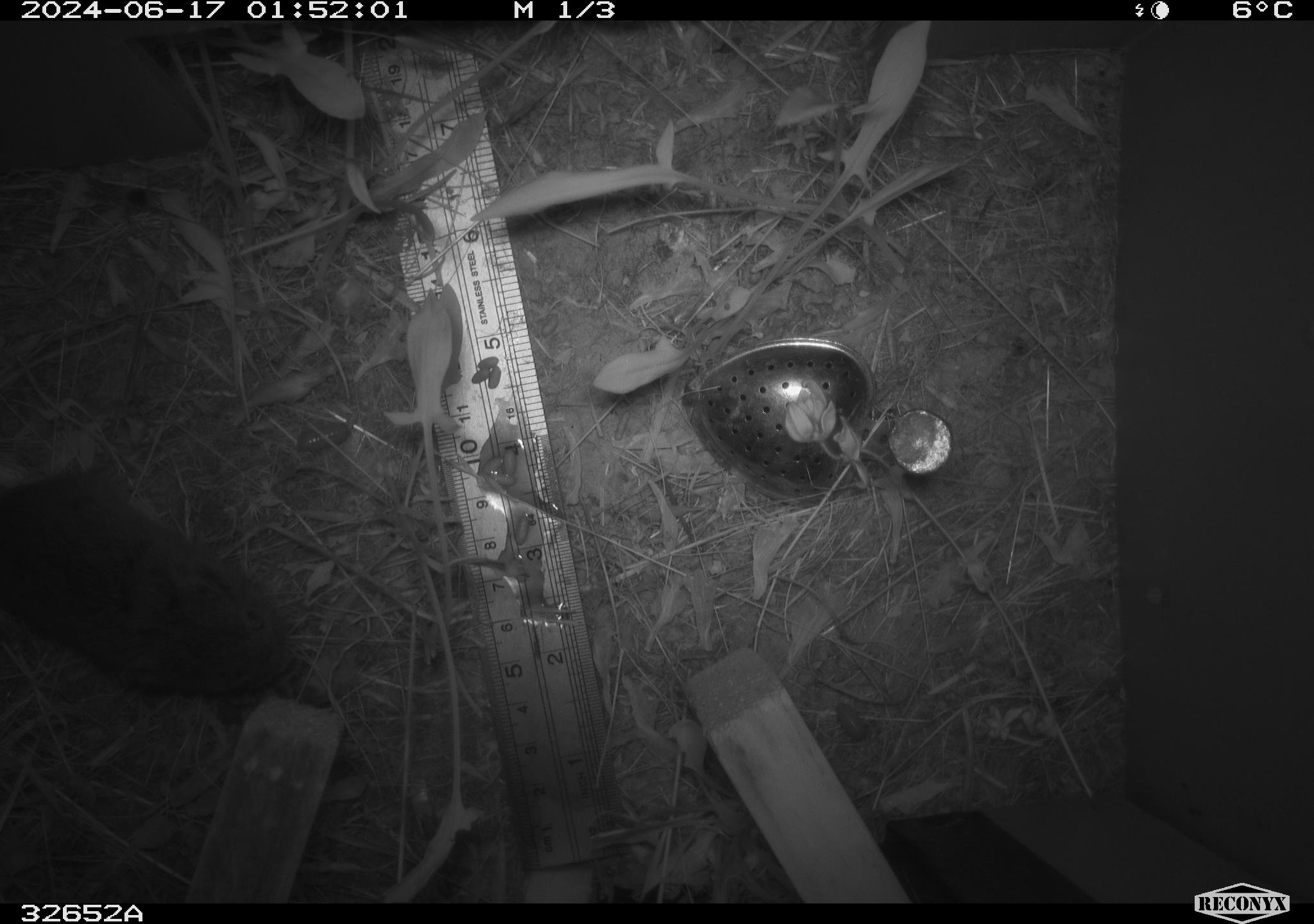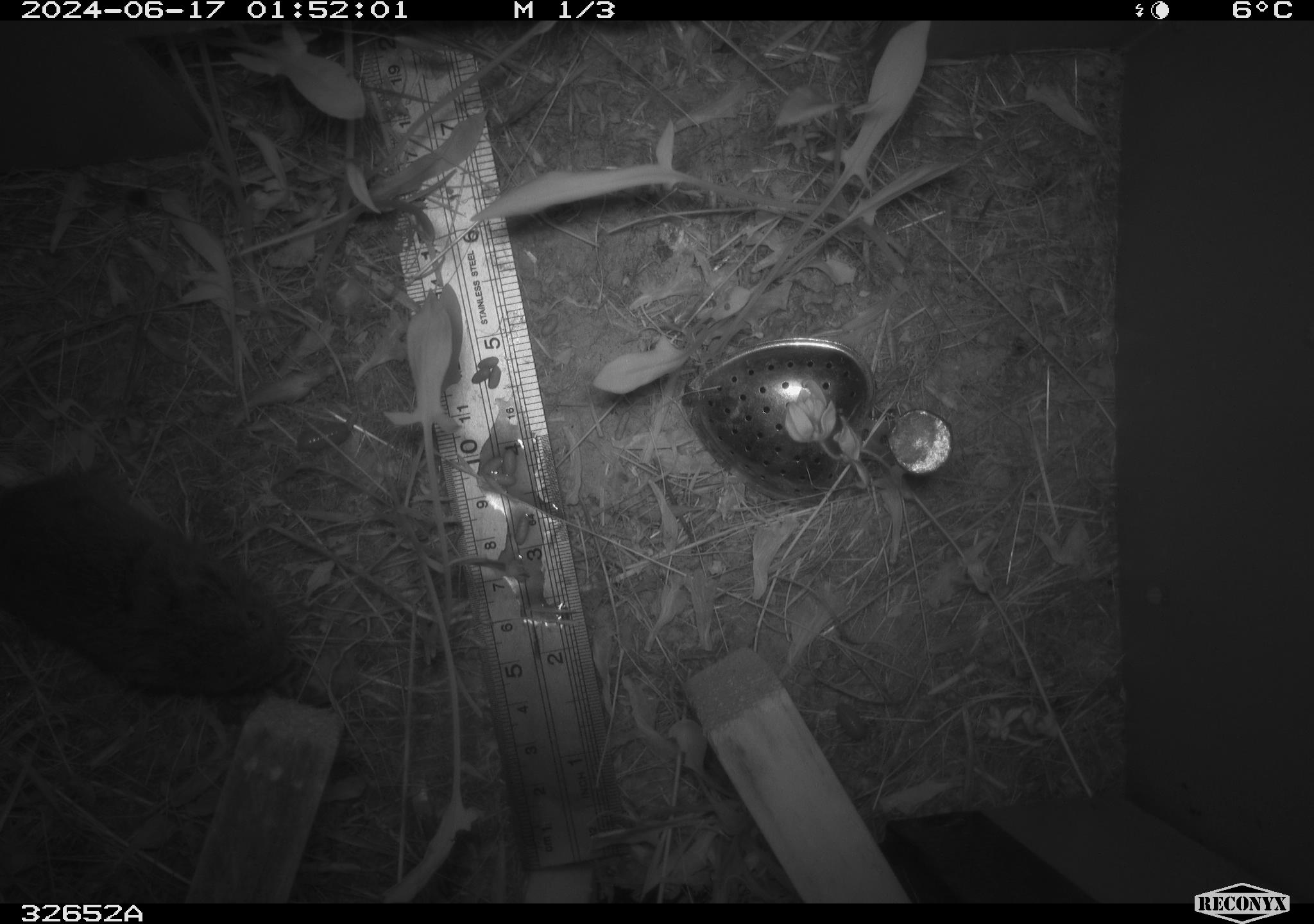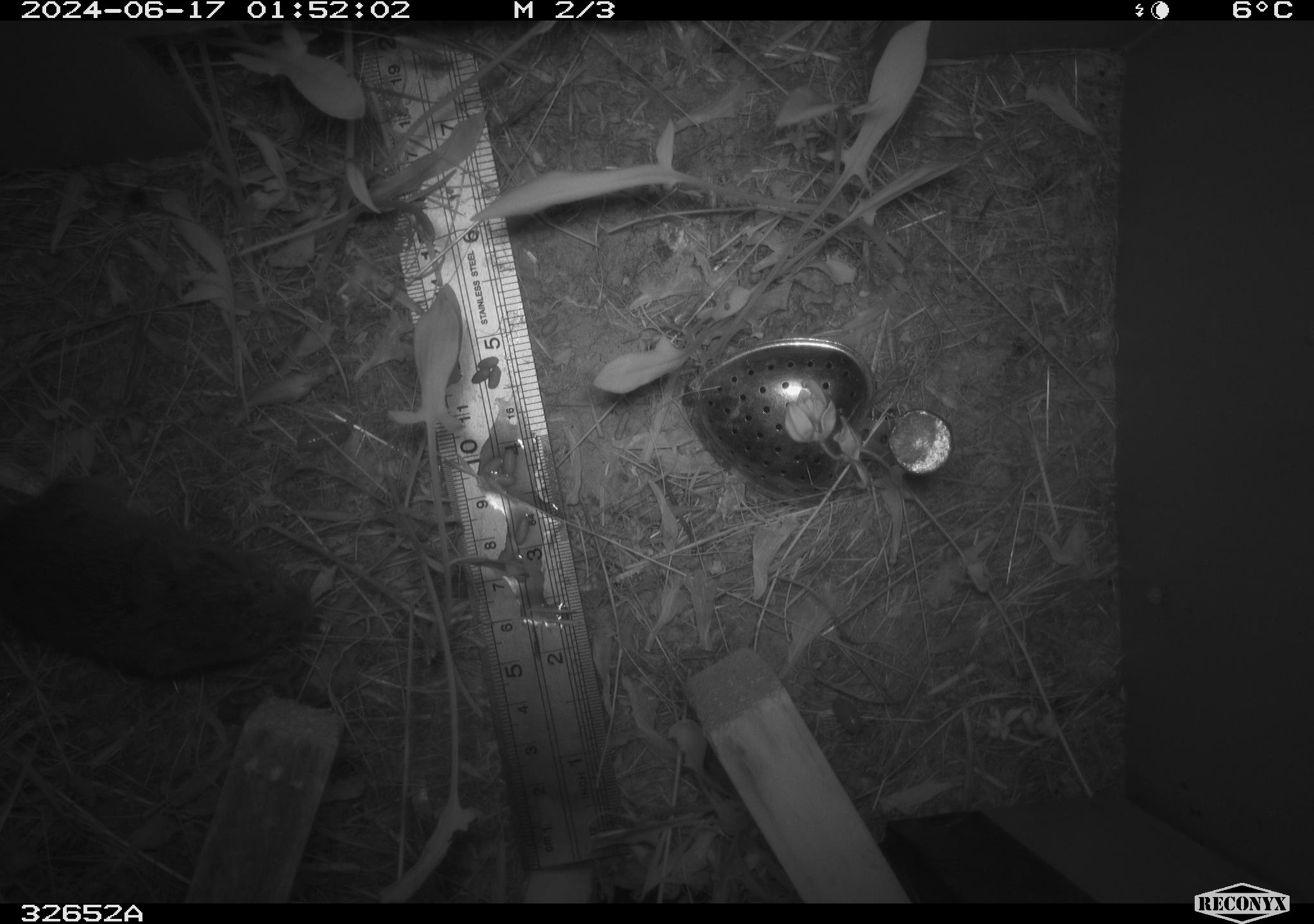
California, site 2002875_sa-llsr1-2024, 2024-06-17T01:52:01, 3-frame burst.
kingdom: Animalia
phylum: Chordata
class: Mammalia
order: Rodentia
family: Cricetidae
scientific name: Arvicolinae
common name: voles, lemmings, and muskrats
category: arvicolinae subfamily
Arvicolinae subfamily (voles, lemmings, and muskrats) (Arvicolinae).